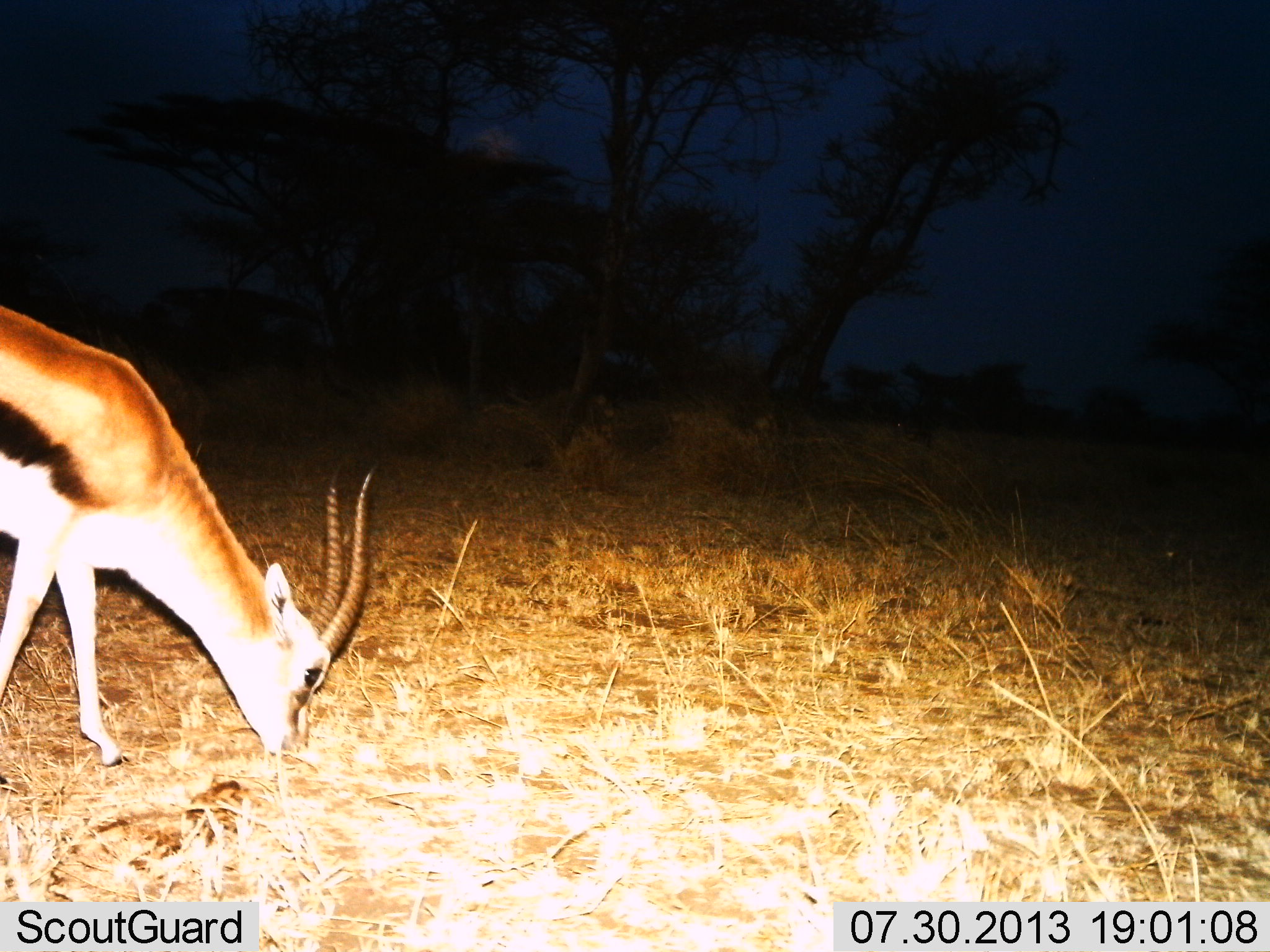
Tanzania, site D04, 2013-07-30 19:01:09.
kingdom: Animalia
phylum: Chordata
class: Mammalia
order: Artiodactyla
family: Bovidae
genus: Eudorcas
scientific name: Eudorcas thomsonii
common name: thomson's gazelle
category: gazellethomsons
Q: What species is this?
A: Gazellethomsons (thomson's gazelle) (Eudorcas thomsonii).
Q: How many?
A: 1.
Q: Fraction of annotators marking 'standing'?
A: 10%.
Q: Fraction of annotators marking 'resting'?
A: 0%.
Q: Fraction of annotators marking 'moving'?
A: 10%.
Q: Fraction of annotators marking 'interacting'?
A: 0%.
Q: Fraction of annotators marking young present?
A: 0%.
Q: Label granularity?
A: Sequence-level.